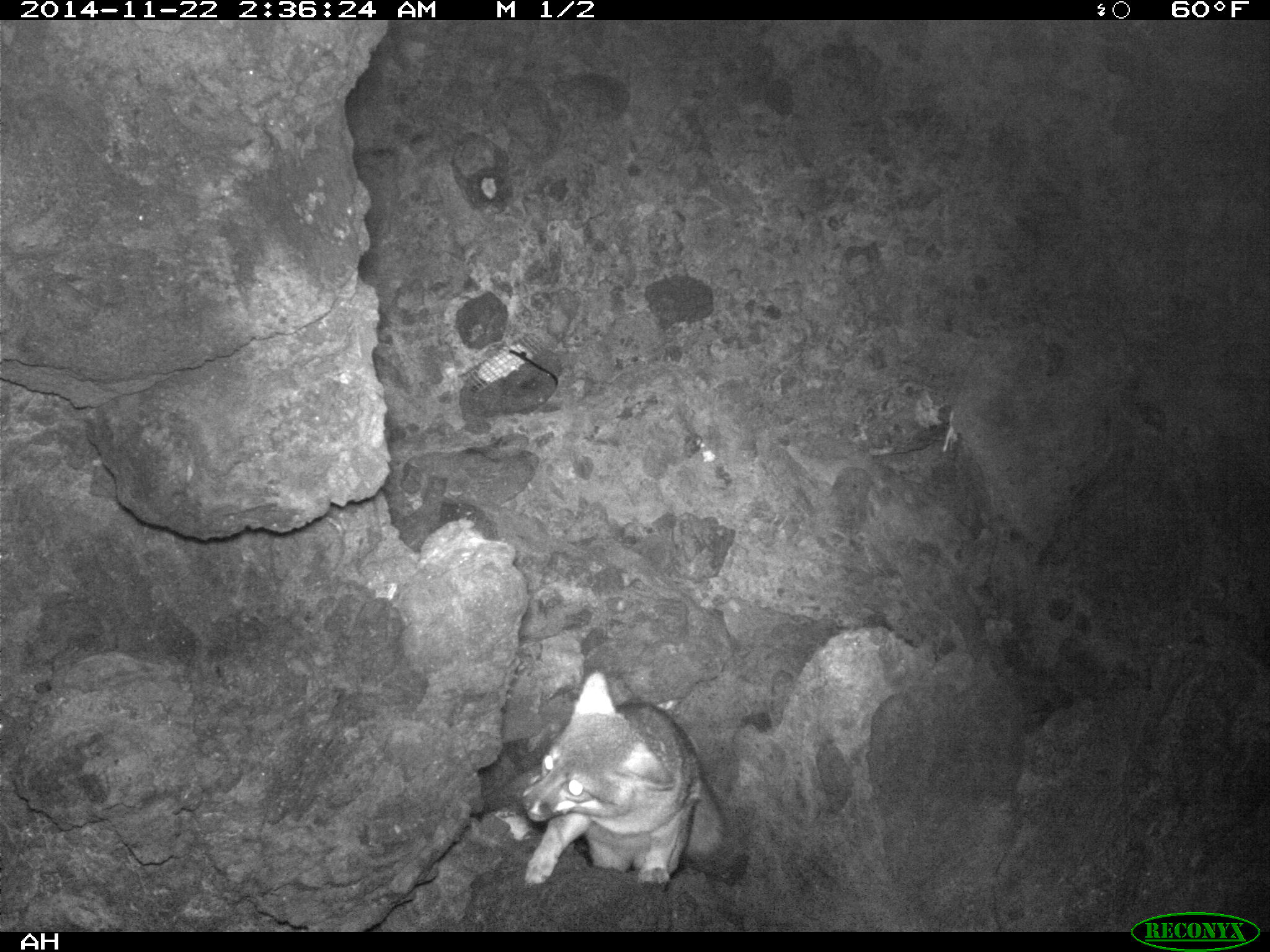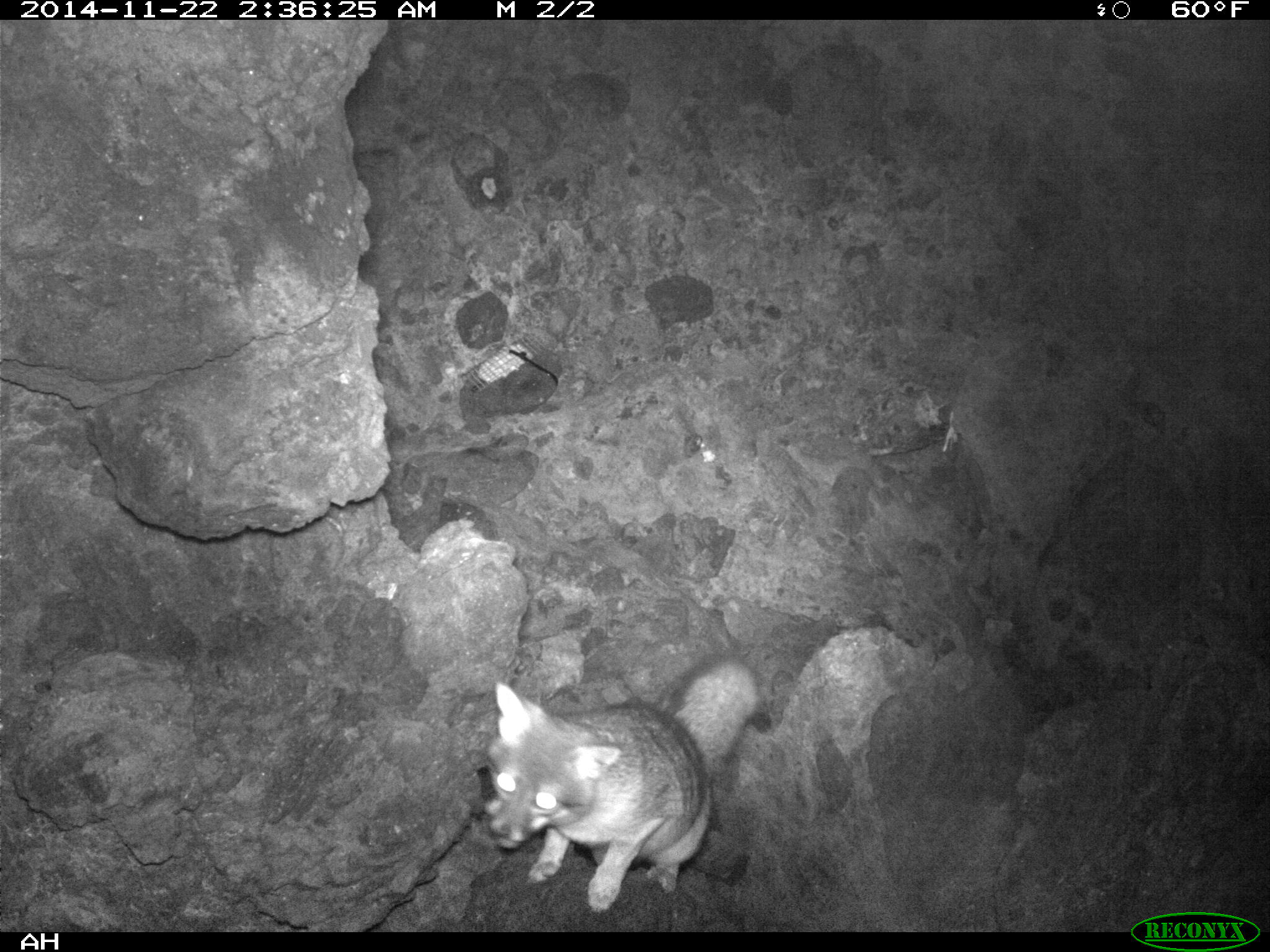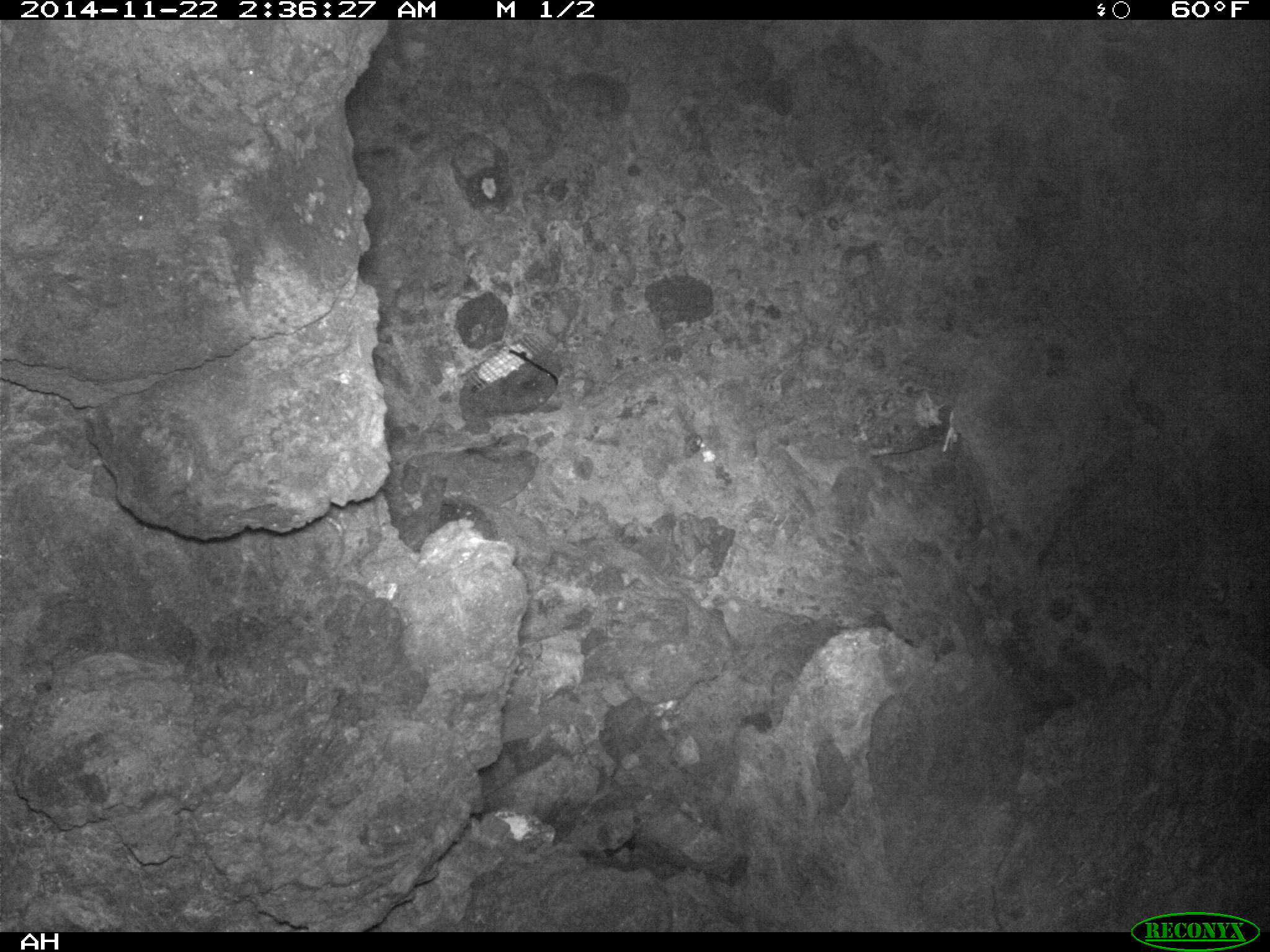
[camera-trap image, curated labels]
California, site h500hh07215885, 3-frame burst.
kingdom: Animalia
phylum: Chordata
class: Mammalia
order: Carnivora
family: Canidae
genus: Urocyon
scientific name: Urocyon littoralis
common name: island fox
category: fox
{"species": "fox (island fox) (Urocyon littoralis)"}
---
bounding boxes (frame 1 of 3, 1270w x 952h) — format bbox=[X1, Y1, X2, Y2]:
fox: bbox=[520, 669, 729, 885]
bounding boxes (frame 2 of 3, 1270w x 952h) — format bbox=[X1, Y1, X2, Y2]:
fox: bbox=[486, 651, 769, 914]